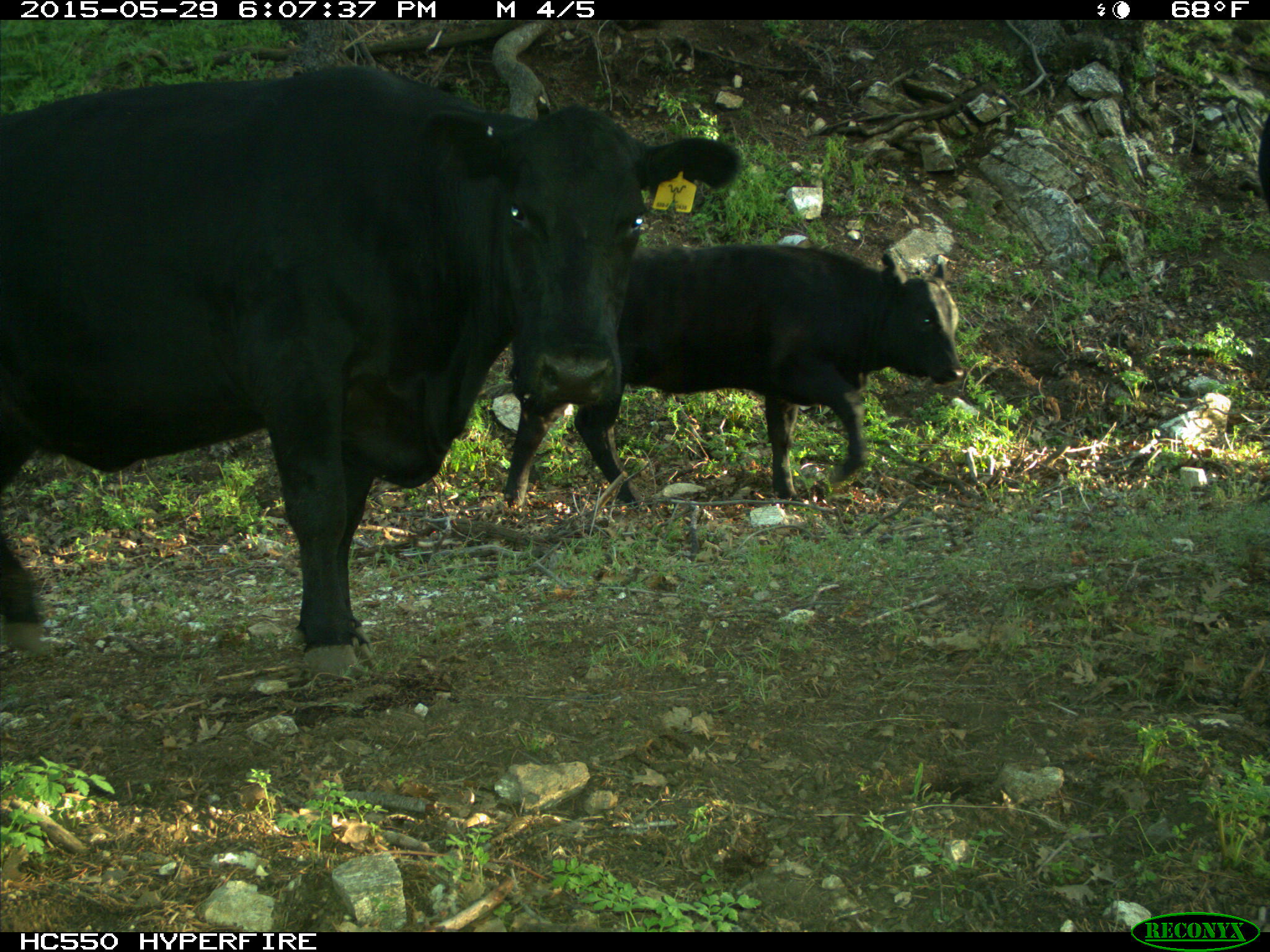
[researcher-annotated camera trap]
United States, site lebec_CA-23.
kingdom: Animalia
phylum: Chordata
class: Mammalia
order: Artiodactyla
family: Bovidae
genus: Bos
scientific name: Bos taurus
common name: domestic cow